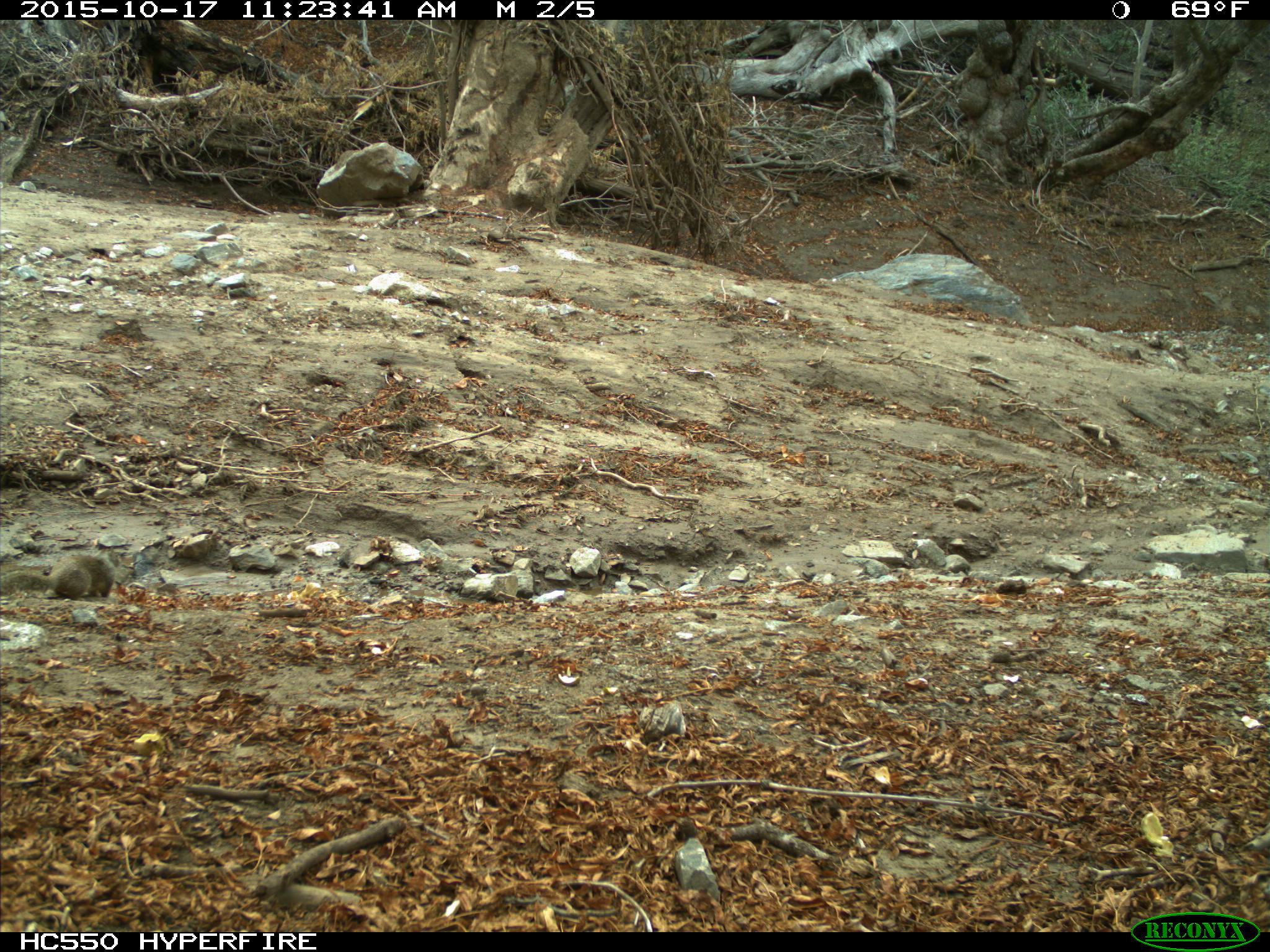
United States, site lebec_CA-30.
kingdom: Animalia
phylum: Chordata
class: Mammalia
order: Rodentia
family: Sciuridae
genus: Otospermophilus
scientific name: Otospermophilus beecheyi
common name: california ground squirrel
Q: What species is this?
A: Otospermophilus beecheyi (california ground squirrel).